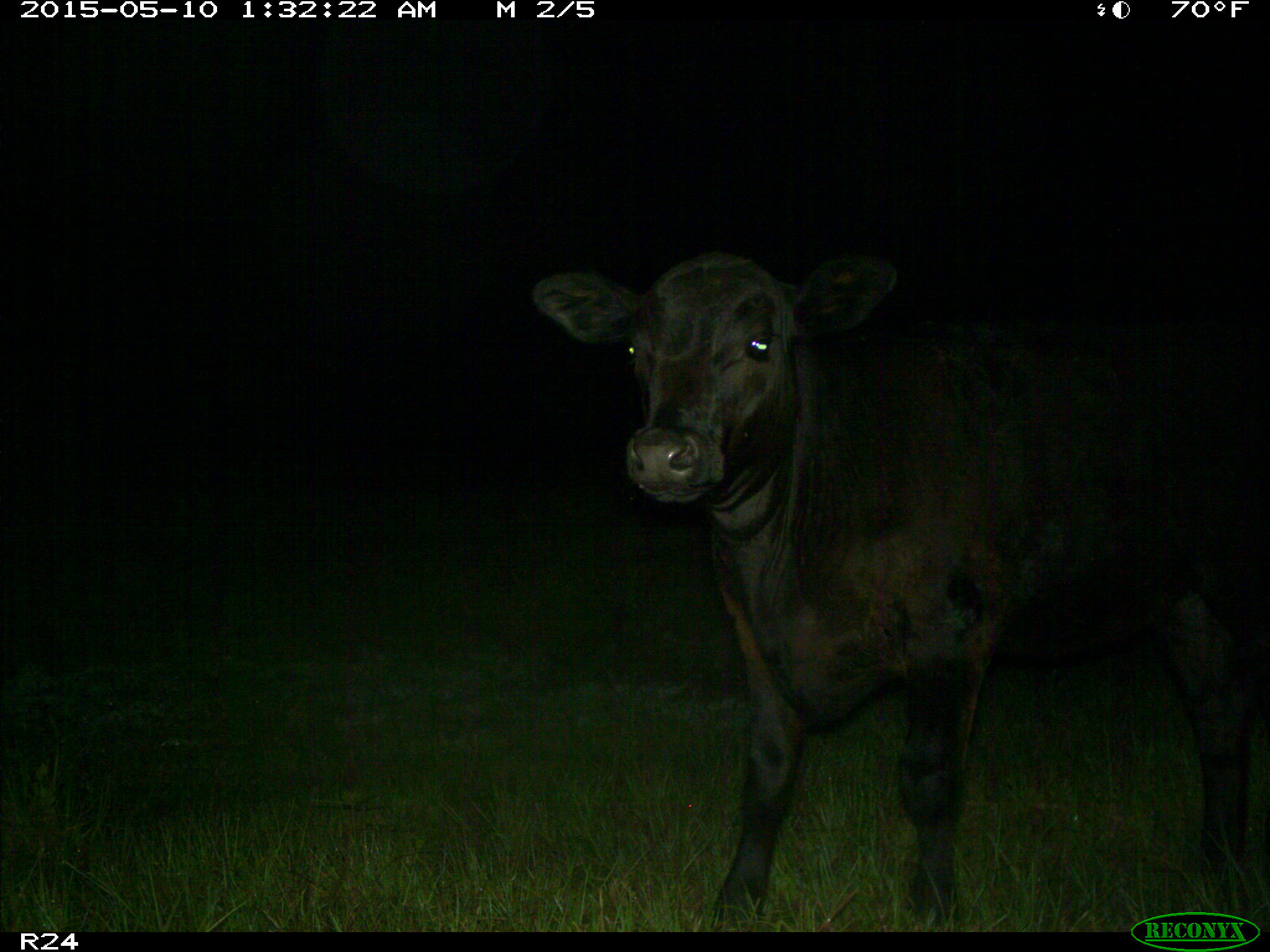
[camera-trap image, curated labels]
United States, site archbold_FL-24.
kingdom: Animalia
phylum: Chordata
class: Mammalia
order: Artiodactyla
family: Bovidae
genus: Bos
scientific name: Bos taurus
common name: domestic cow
Bos taurus (domestic cow).